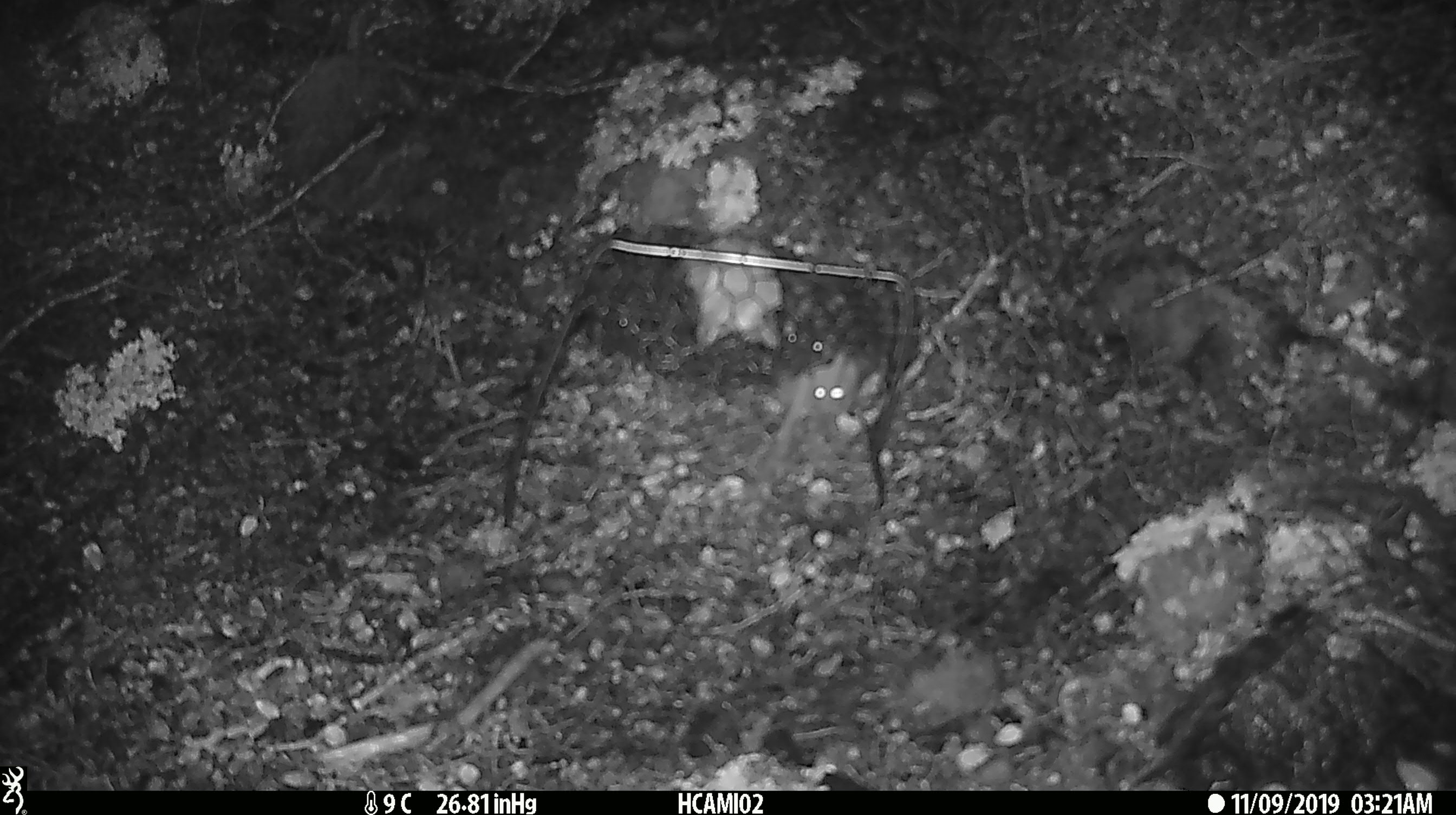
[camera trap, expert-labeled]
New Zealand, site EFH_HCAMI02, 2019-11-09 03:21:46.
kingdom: Animalia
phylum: Chordata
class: Mammalia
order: Rodentia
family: Muridae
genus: Mus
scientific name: Mus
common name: mouse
Mouse (Mus).